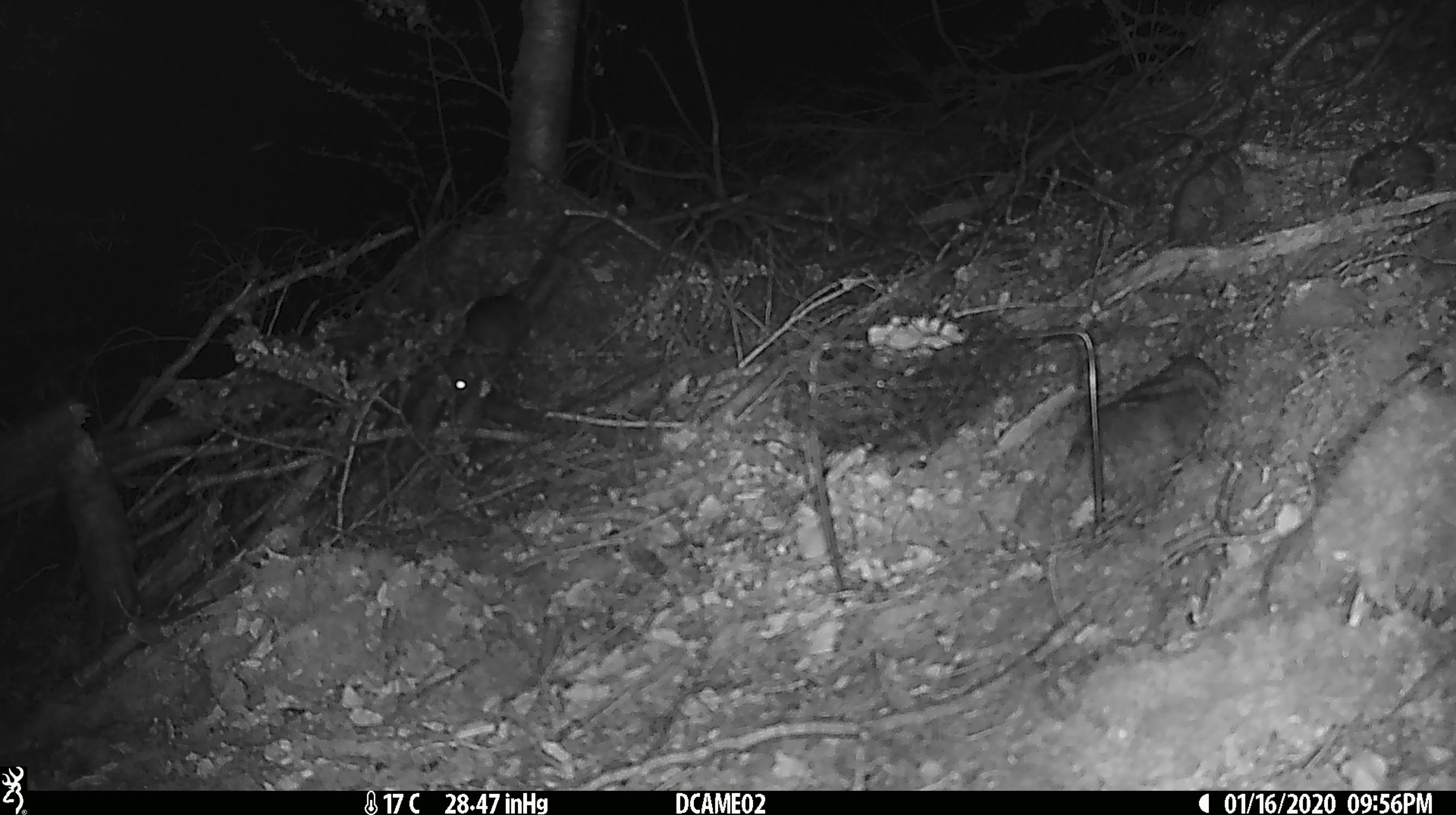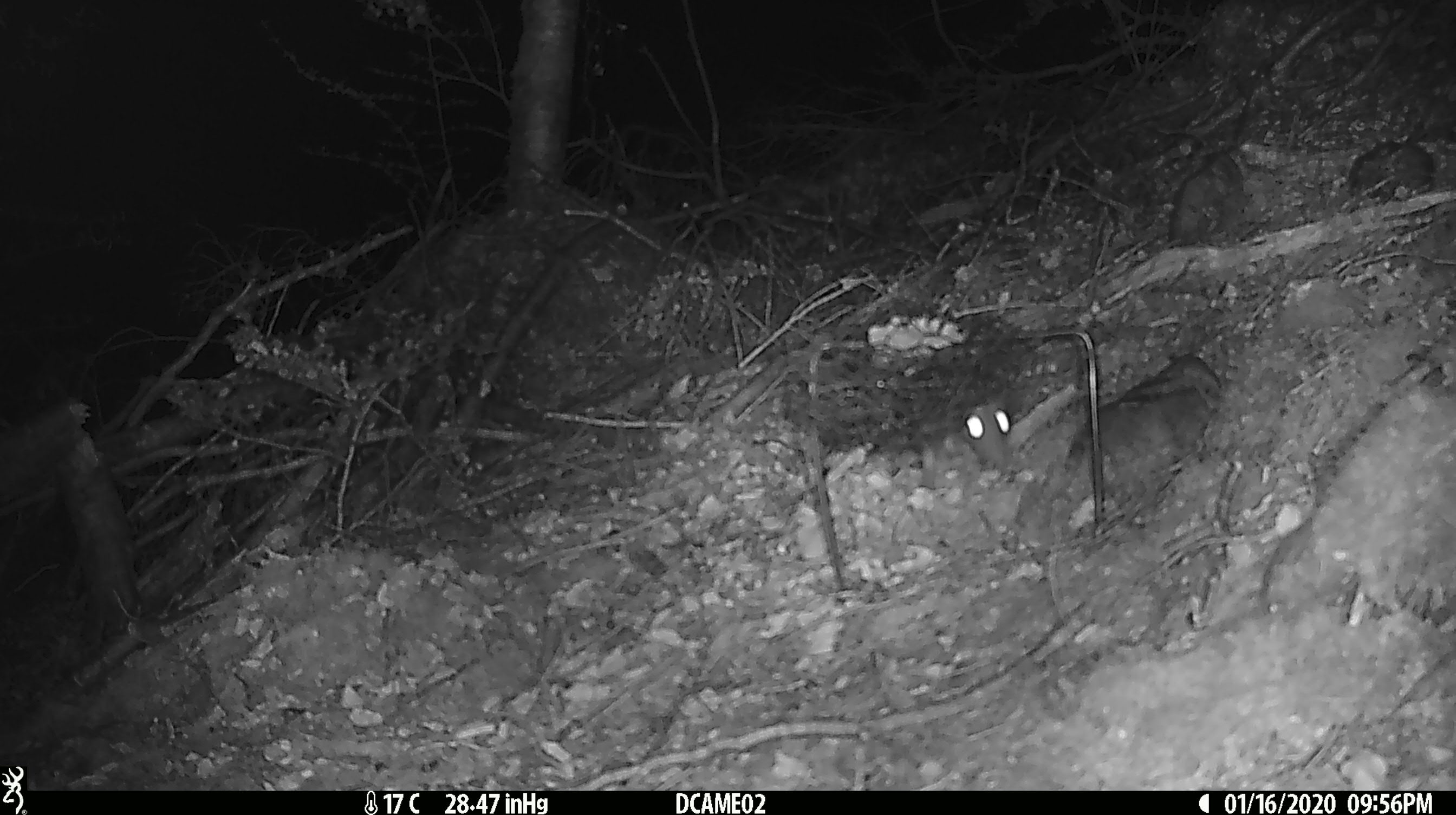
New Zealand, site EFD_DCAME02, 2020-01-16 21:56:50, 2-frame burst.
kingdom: Animalia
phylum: Chordata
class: Mammalia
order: Rodentia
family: Muridae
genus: Rattus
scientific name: Rattus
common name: rat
Rat (Rattus).